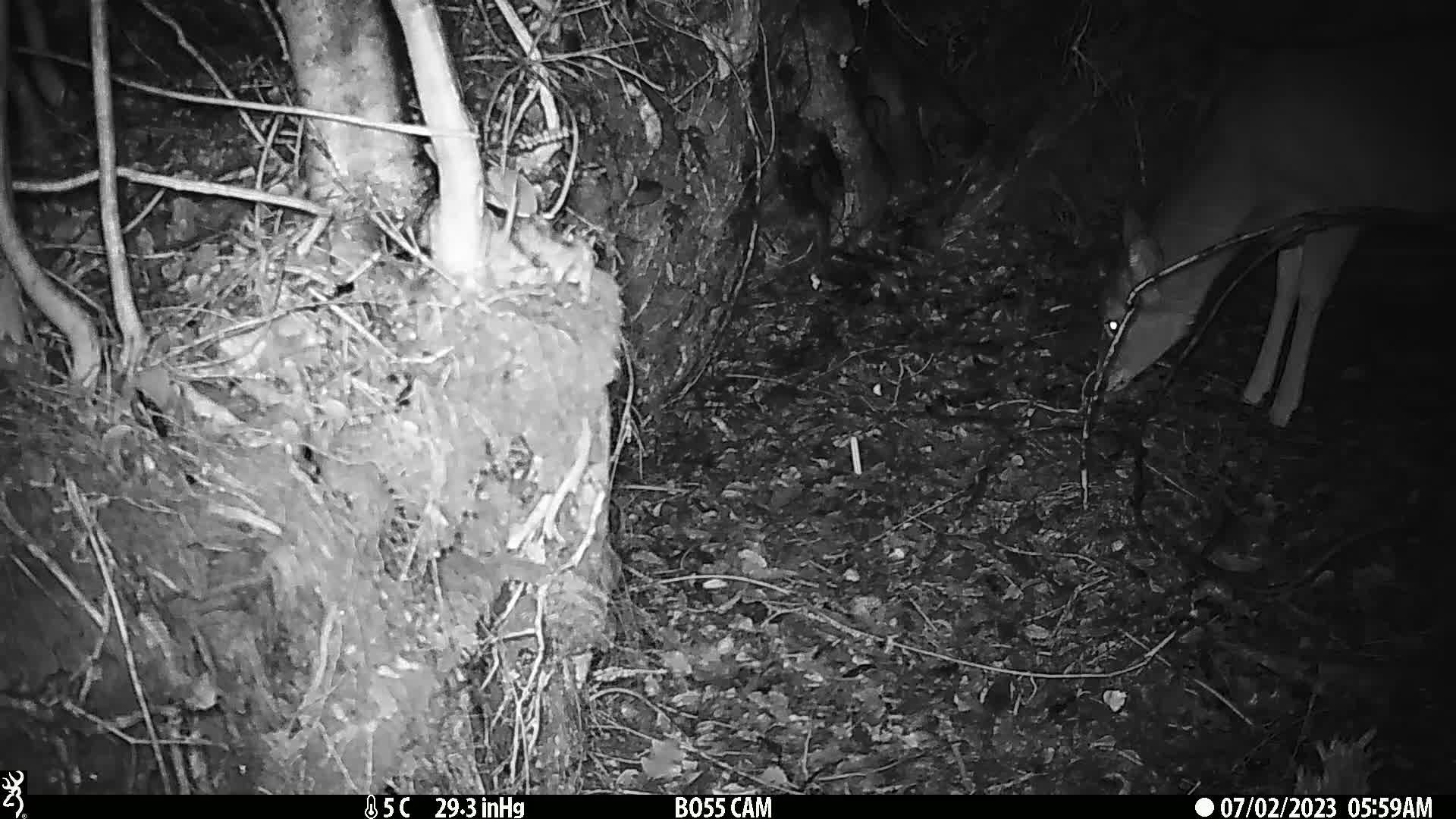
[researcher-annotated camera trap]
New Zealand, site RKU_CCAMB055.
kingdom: Animalia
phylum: Chordata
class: Mammalia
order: Artiodactyla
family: Cervidae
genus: Odocoileus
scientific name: Odocoileus virginianus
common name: white-tailed deer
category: white tailed deer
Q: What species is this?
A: White tailed deer (white-tailed deer) (Odocoileus virginianus).